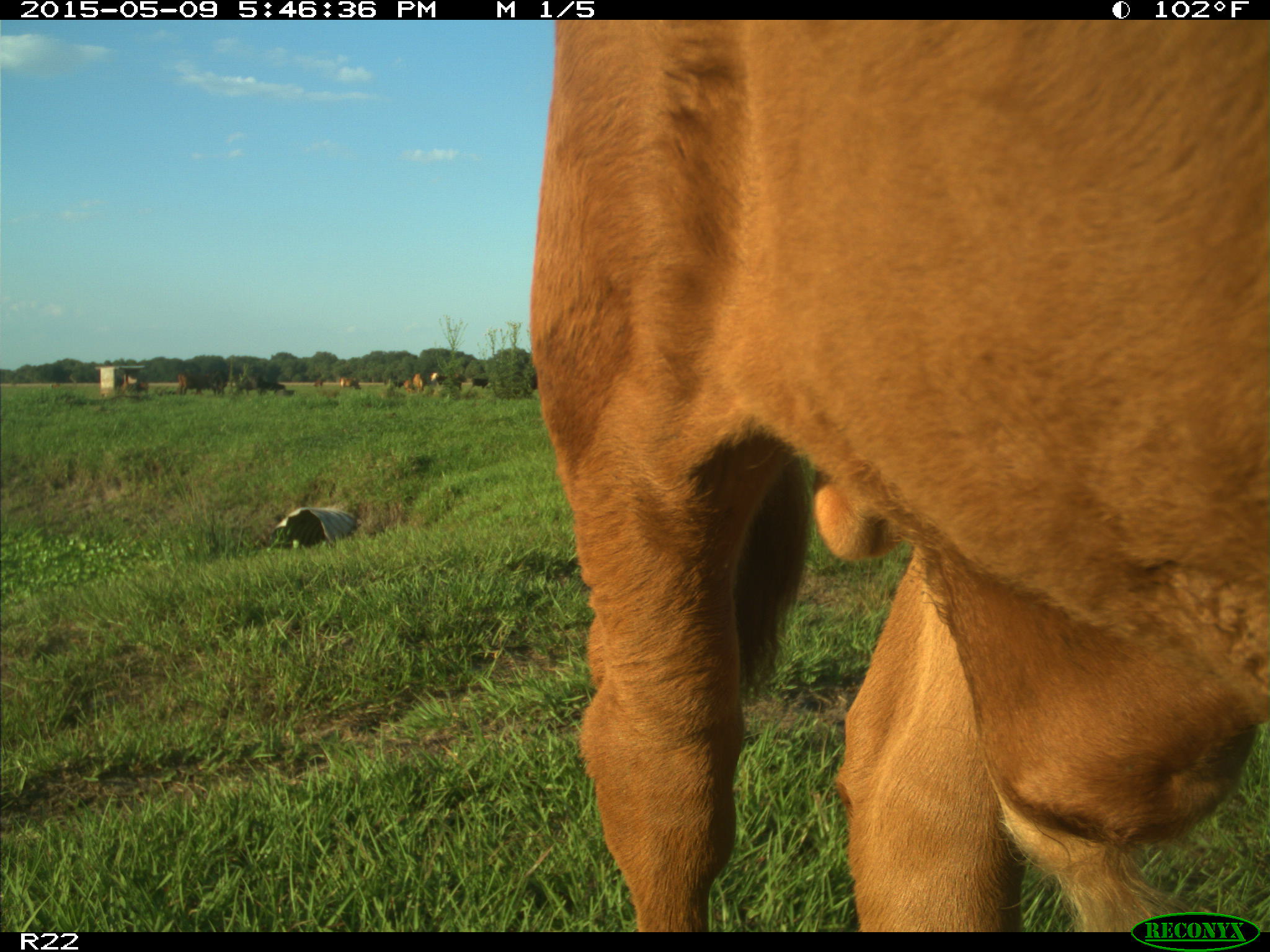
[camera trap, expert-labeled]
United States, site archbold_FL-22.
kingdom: Animalia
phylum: Chordata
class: Mammalia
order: Artiodactyla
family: Bovidae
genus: Bos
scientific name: Bos taurus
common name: domestic cow